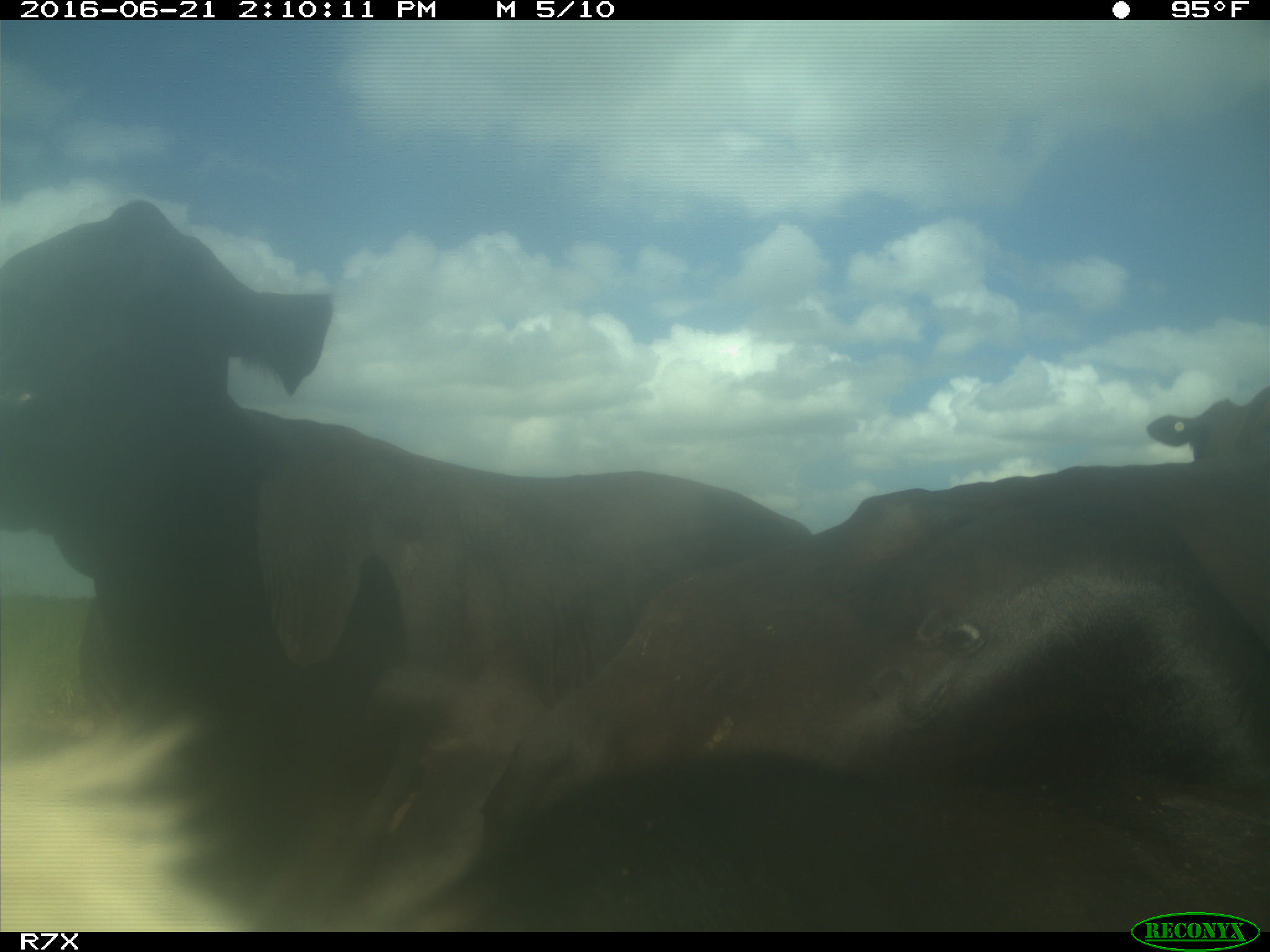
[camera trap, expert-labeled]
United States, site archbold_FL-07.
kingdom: Animalia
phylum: Chordata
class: Mammalia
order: Artiodactyla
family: Bovidae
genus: Bos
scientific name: Bos taurus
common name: domestic cow